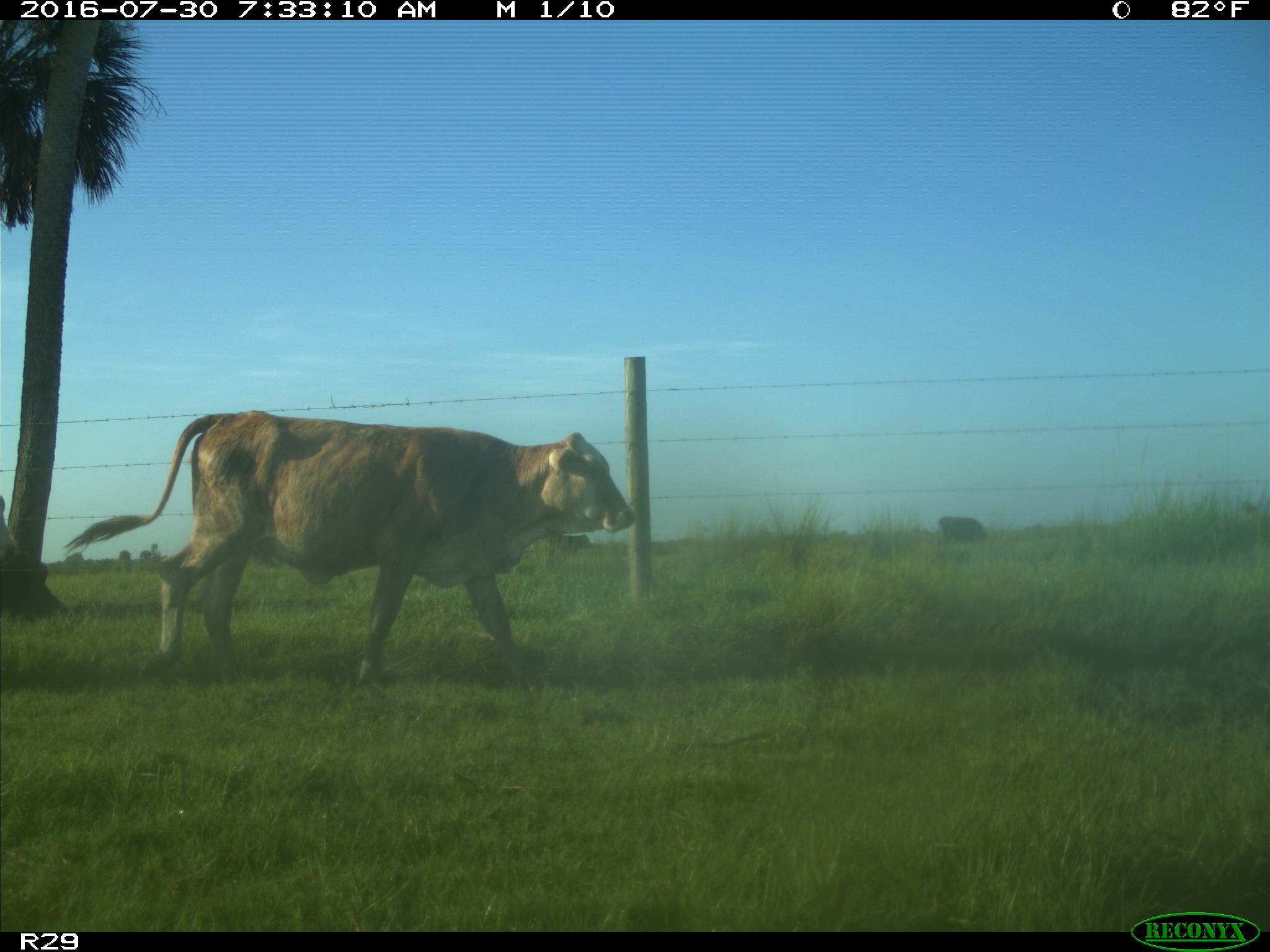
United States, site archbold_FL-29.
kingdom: Animalia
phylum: Chordata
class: Mammalia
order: Artiodactyla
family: Bovidae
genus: Bos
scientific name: Bos taurus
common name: domestic cow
Bos taurus (domestic cow).